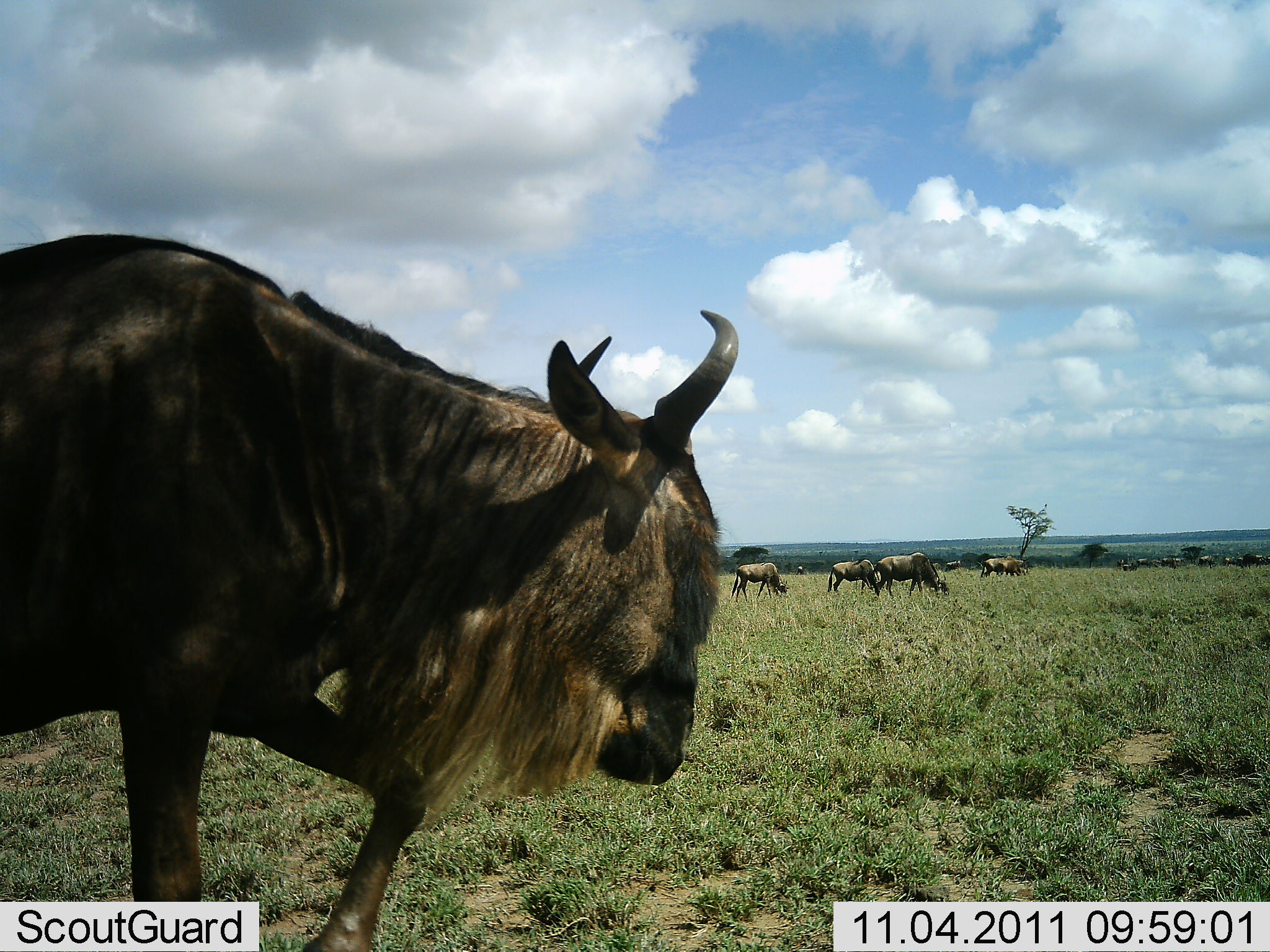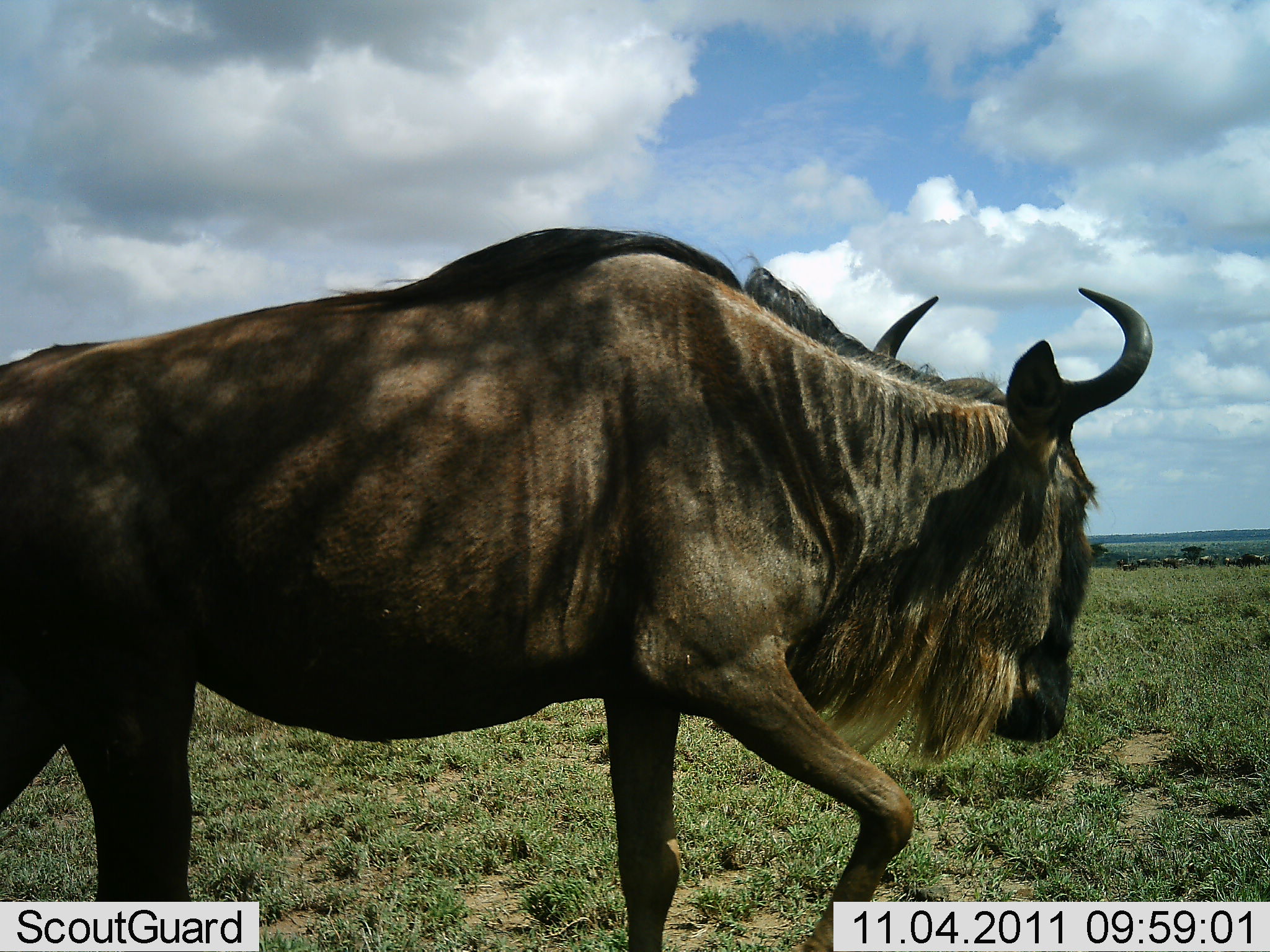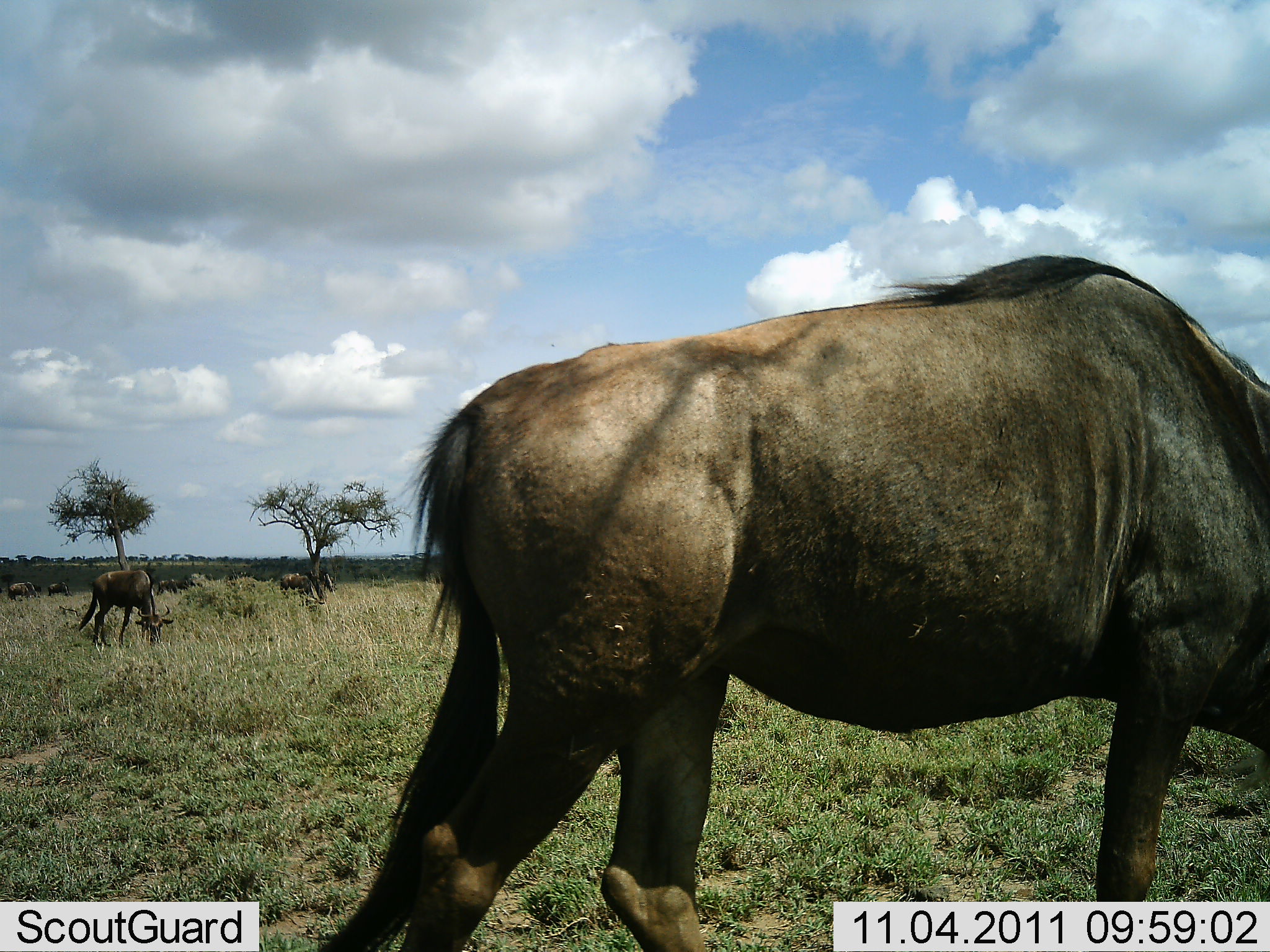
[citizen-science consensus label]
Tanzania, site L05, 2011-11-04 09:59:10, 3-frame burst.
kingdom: Animalia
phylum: Chordata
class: Mammalia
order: Artiodactyla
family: Bovidae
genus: Connochaetes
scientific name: Connochaetes taurinus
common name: blue wildebeest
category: wildebeest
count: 10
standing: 29%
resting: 0%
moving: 82%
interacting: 0%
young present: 0%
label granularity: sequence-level